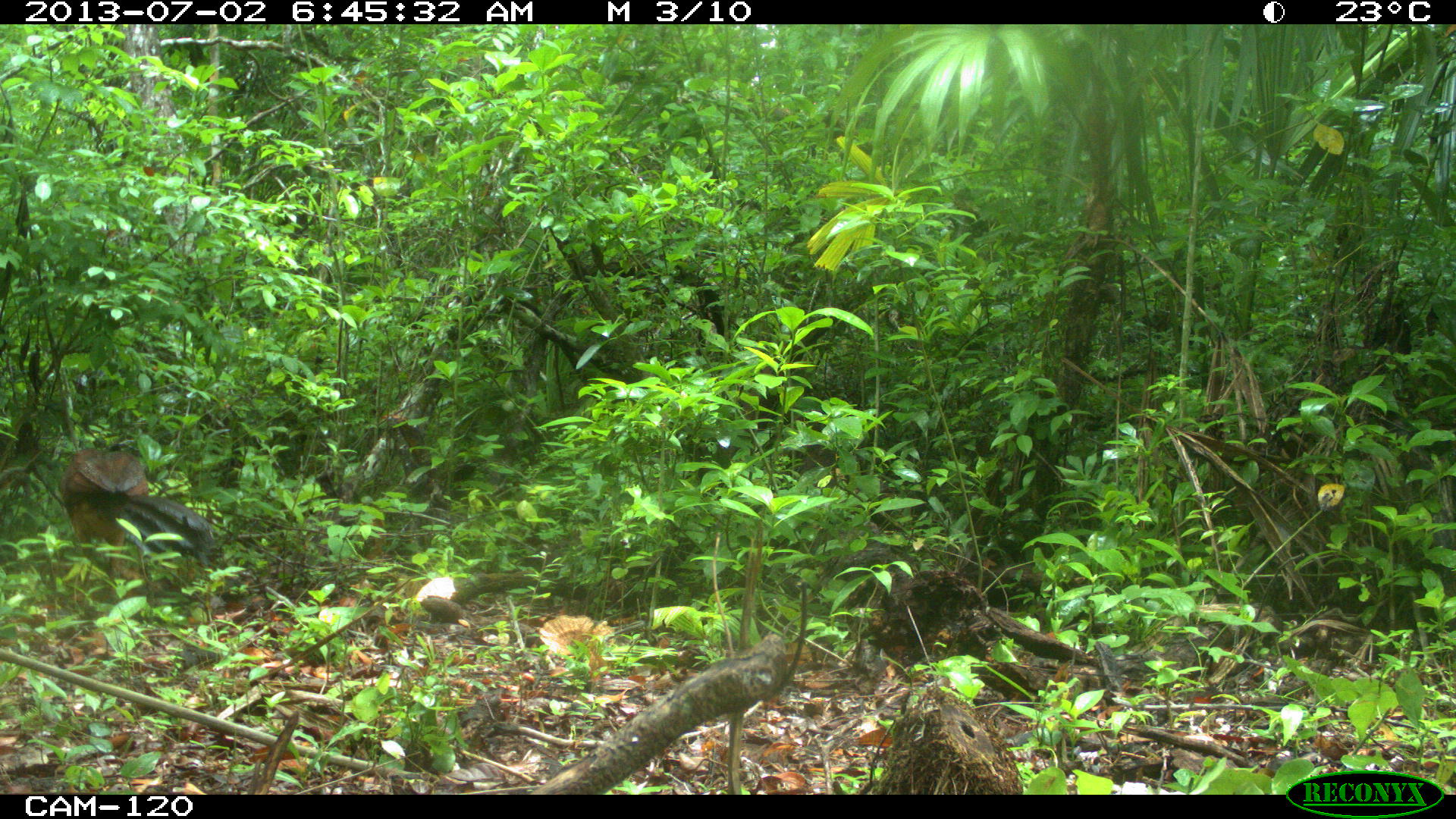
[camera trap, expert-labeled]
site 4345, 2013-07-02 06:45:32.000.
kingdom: Animalia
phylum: Chordata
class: Aves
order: Galliformes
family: Cracidae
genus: Crax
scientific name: Crax rubra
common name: great curassow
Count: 1.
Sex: female.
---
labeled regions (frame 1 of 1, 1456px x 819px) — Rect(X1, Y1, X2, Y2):
crax rubra: Rect(58, 450, 213, 578)